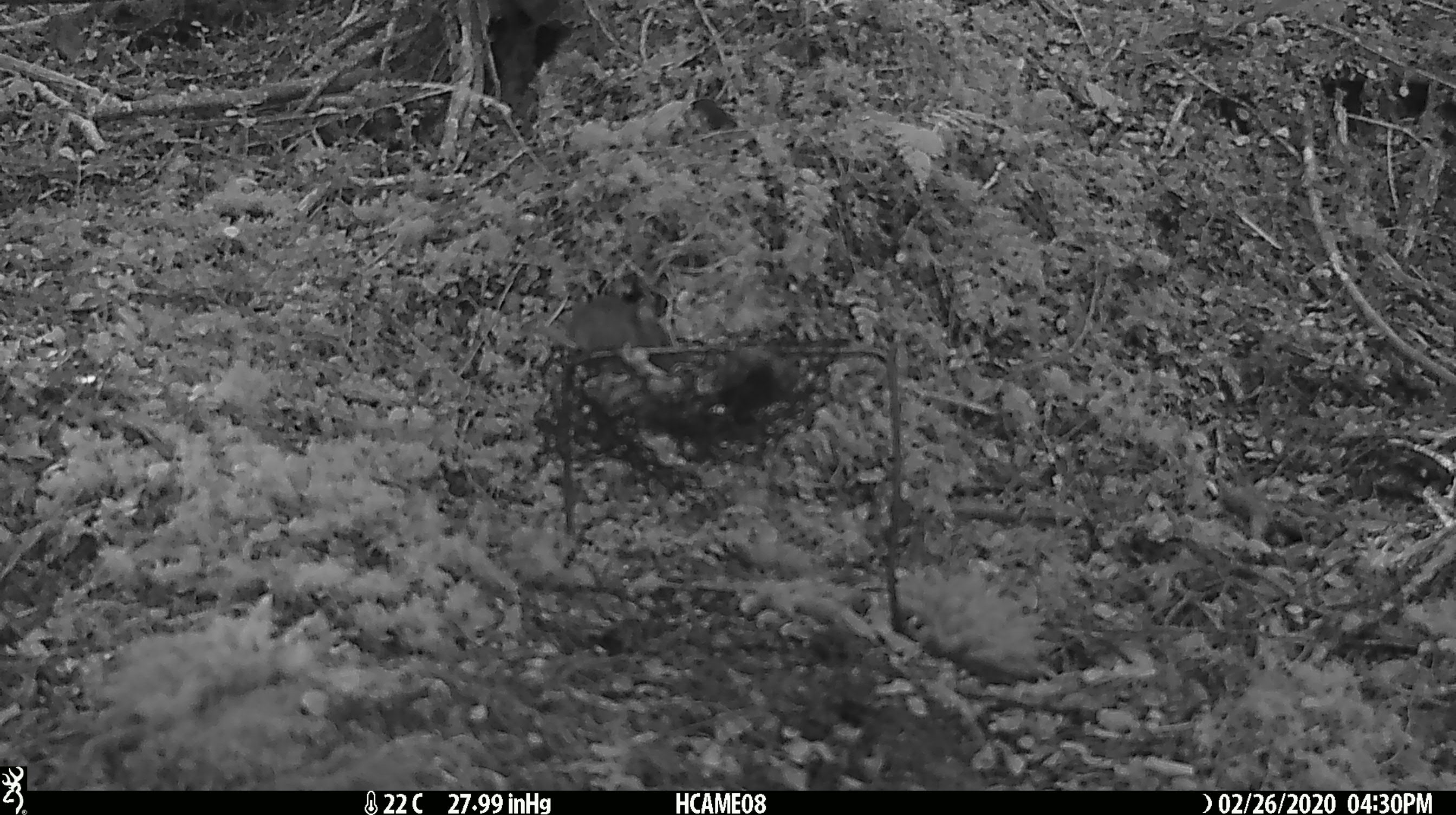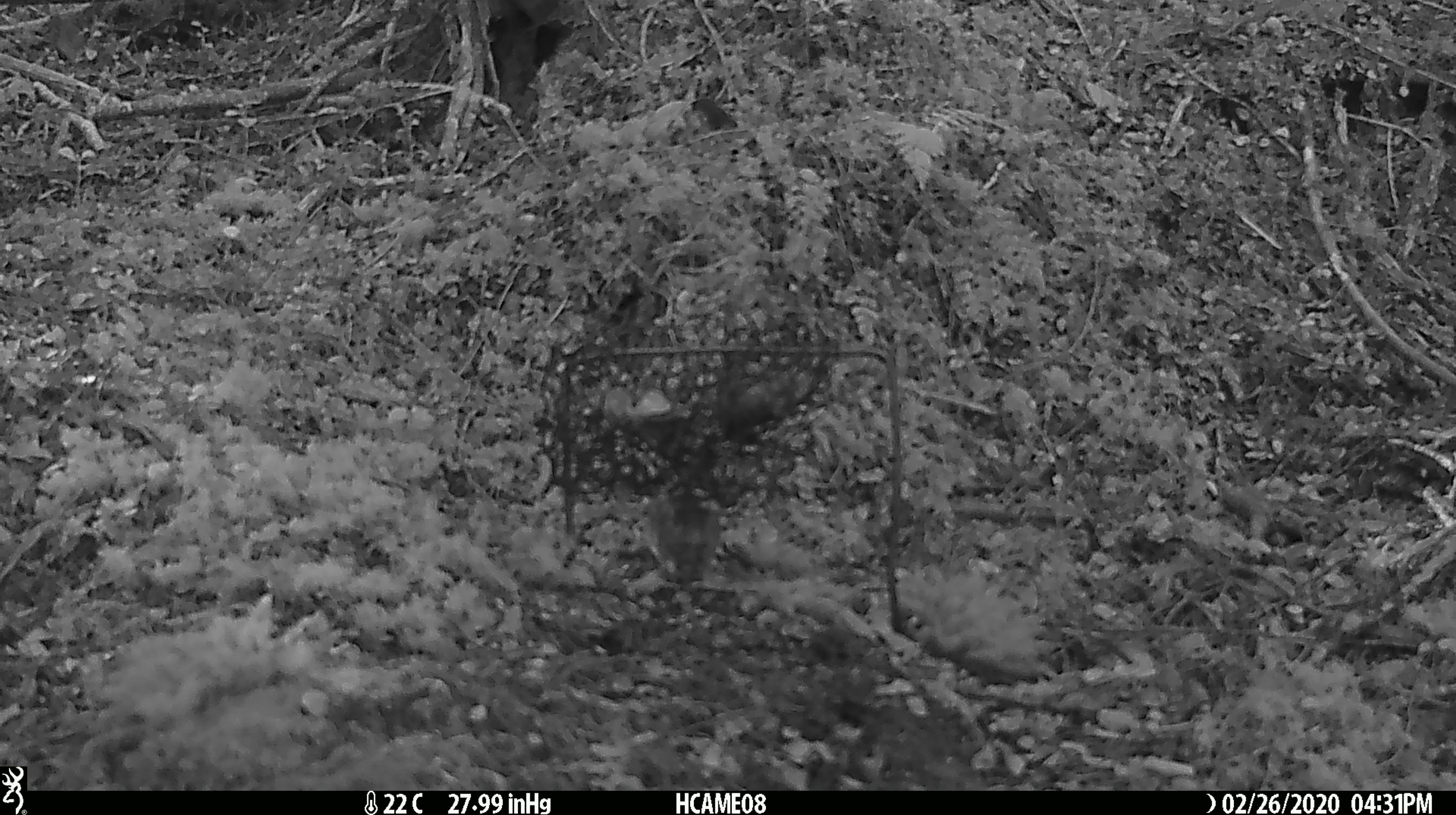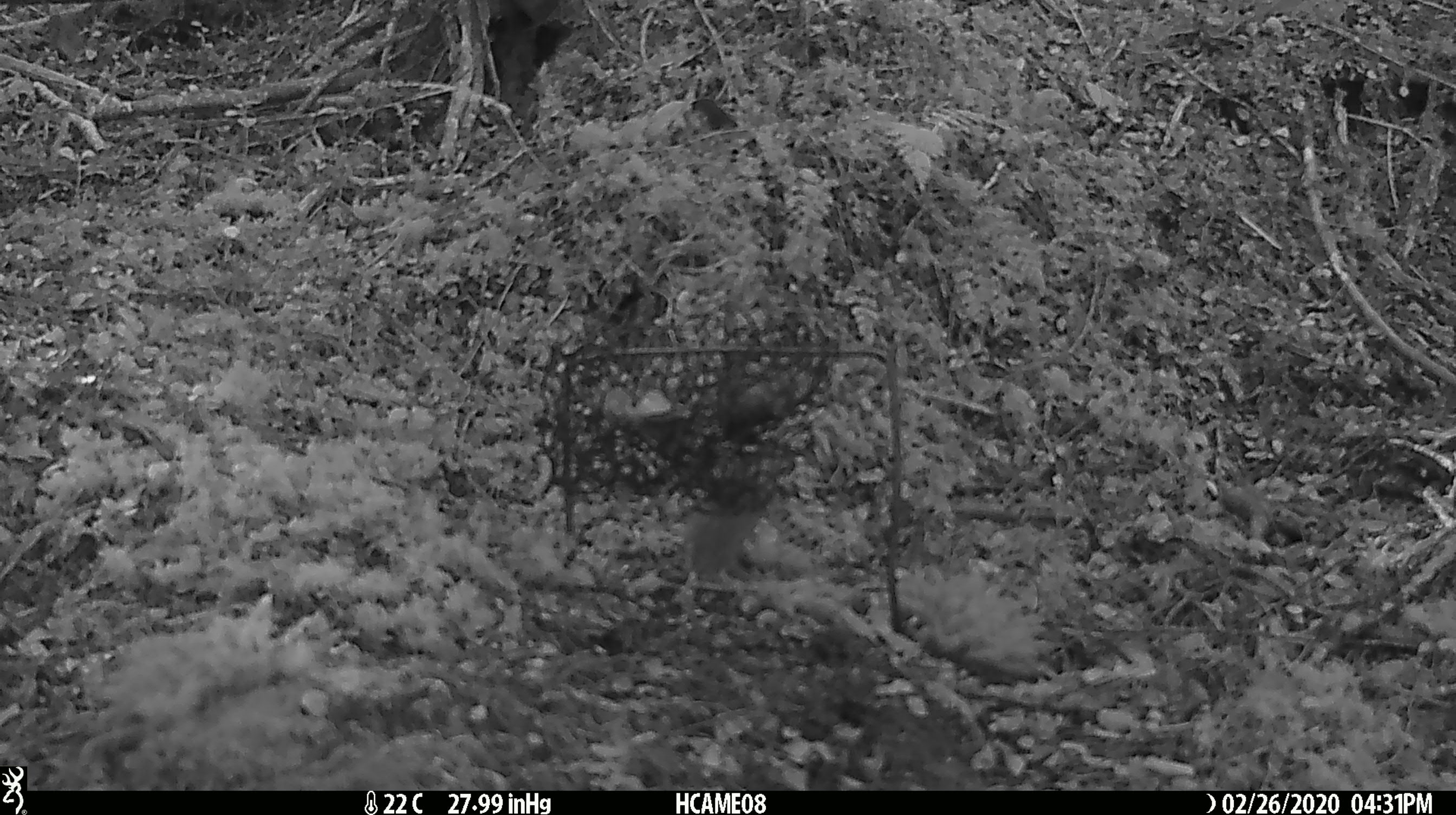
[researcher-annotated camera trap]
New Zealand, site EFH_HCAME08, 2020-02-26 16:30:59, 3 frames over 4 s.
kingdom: Animalia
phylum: Chordata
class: Mammalia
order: Rodentia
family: Muridae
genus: Mus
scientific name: Mus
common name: mouse